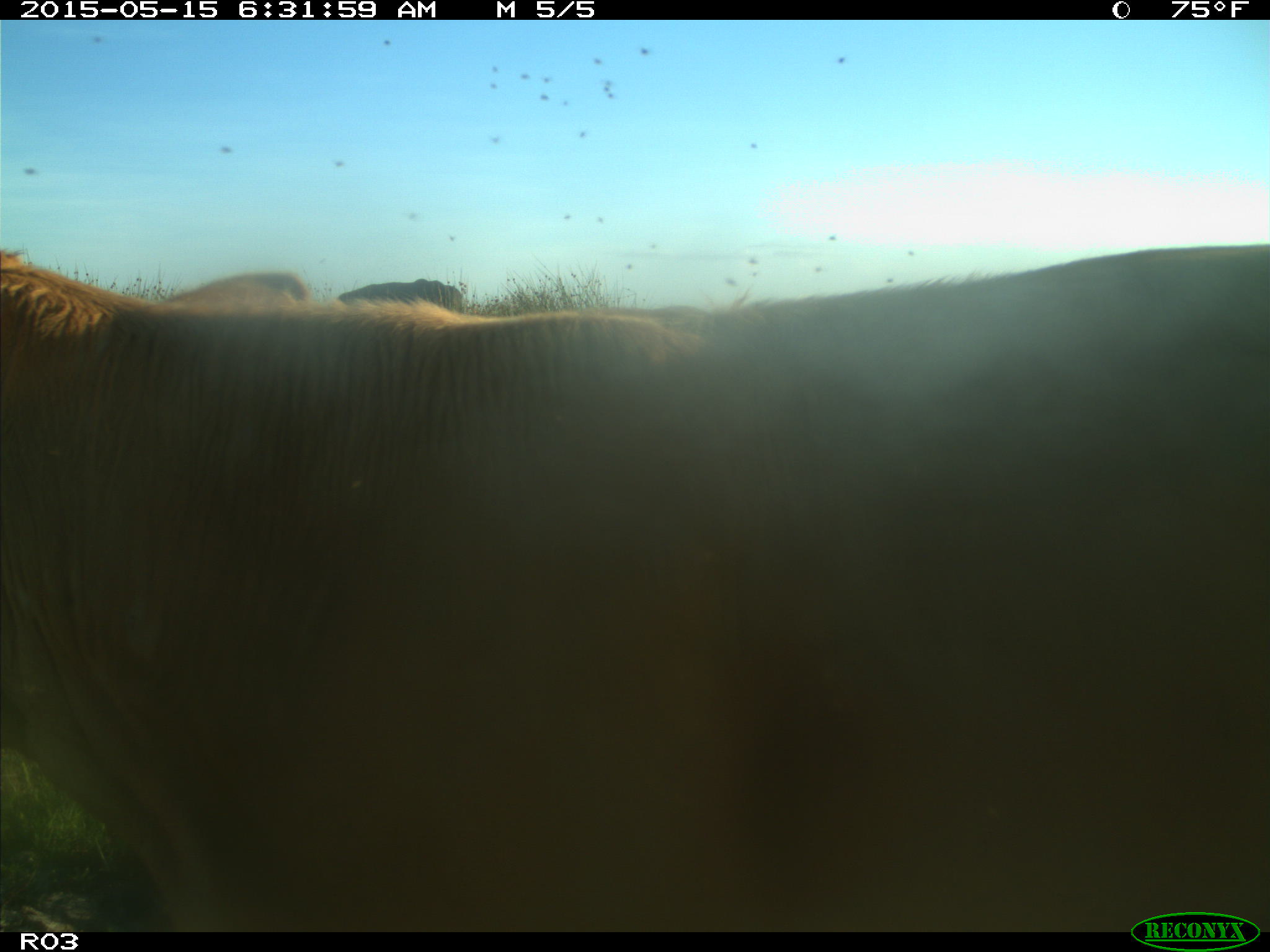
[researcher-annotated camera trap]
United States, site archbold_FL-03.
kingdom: Animalia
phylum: Chordata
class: Mammalia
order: Artiodactyla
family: Bovidae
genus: Bos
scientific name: Bos taurus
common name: domestic cow